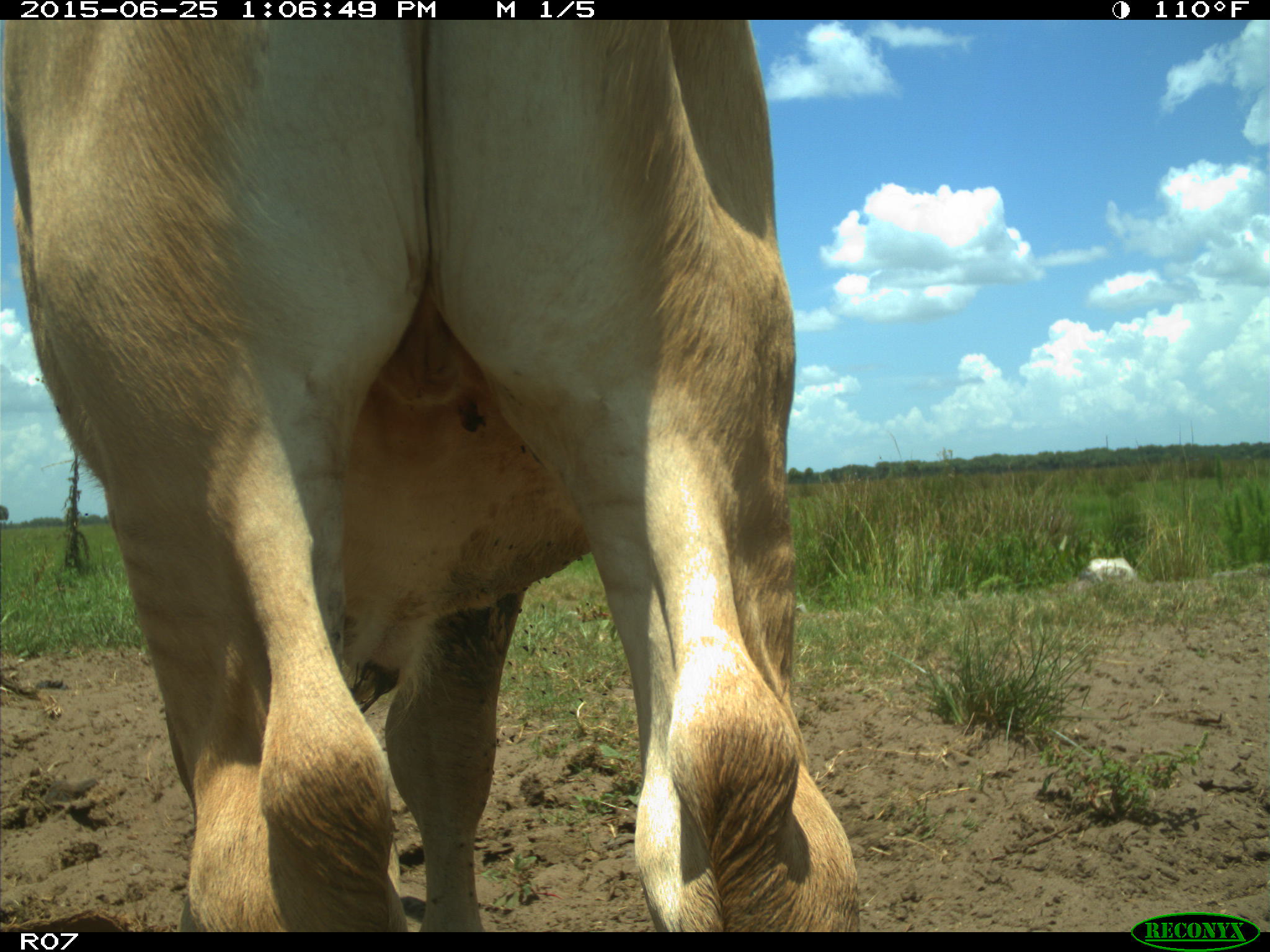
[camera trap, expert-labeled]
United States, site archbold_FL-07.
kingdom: Animalia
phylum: Chordata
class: Mammalia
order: Artiodactyla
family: Bovidae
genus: Bos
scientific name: Bos taurus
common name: domestic cow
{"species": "Bos taurus (domestic cow)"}